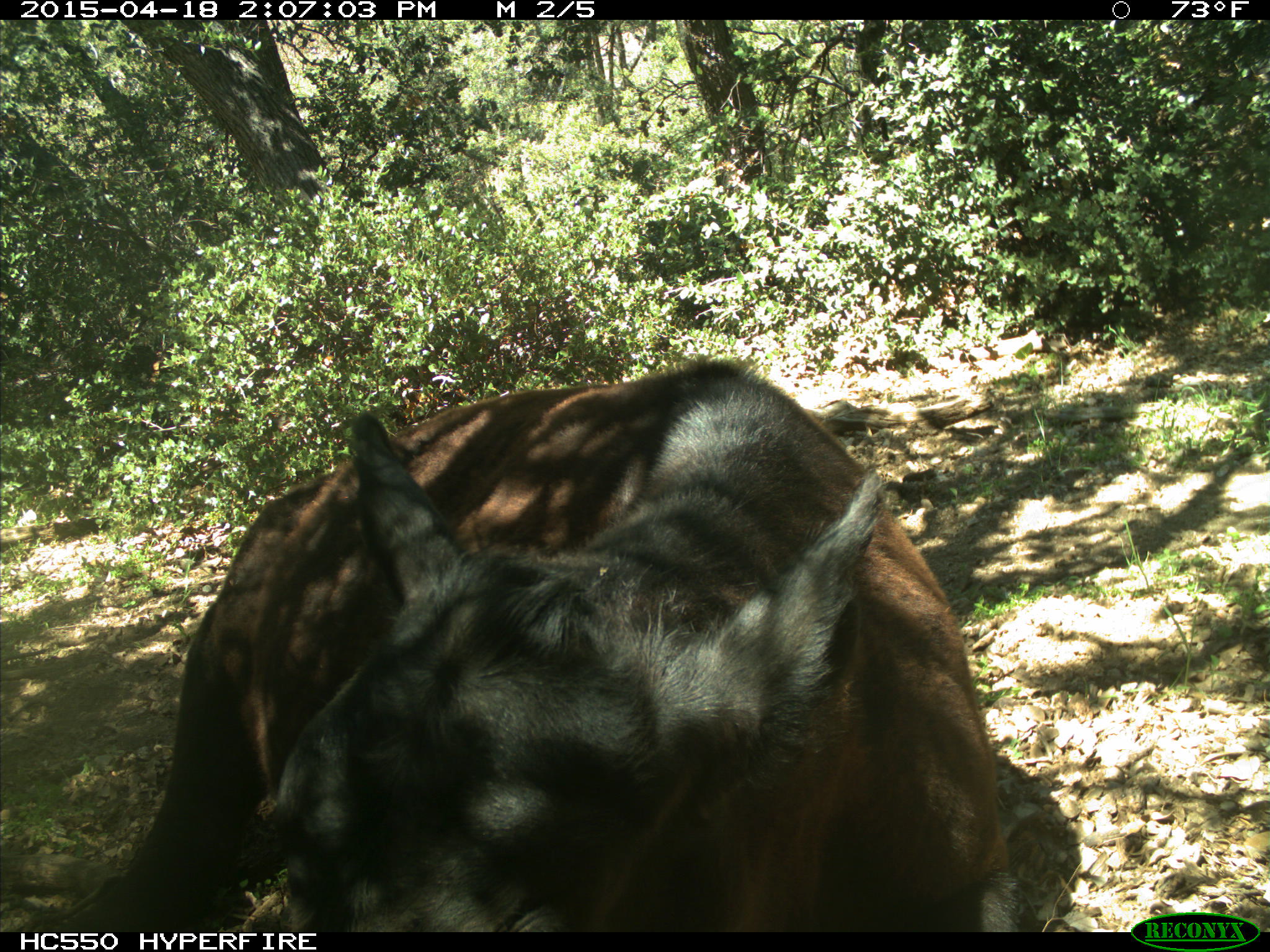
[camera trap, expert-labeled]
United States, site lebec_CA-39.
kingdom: Animalia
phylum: Chordata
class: Mammalia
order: Artiodactyla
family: Bovidae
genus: Bos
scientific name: Bos taurus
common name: domestic cow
Bos taurus (domestic cow).